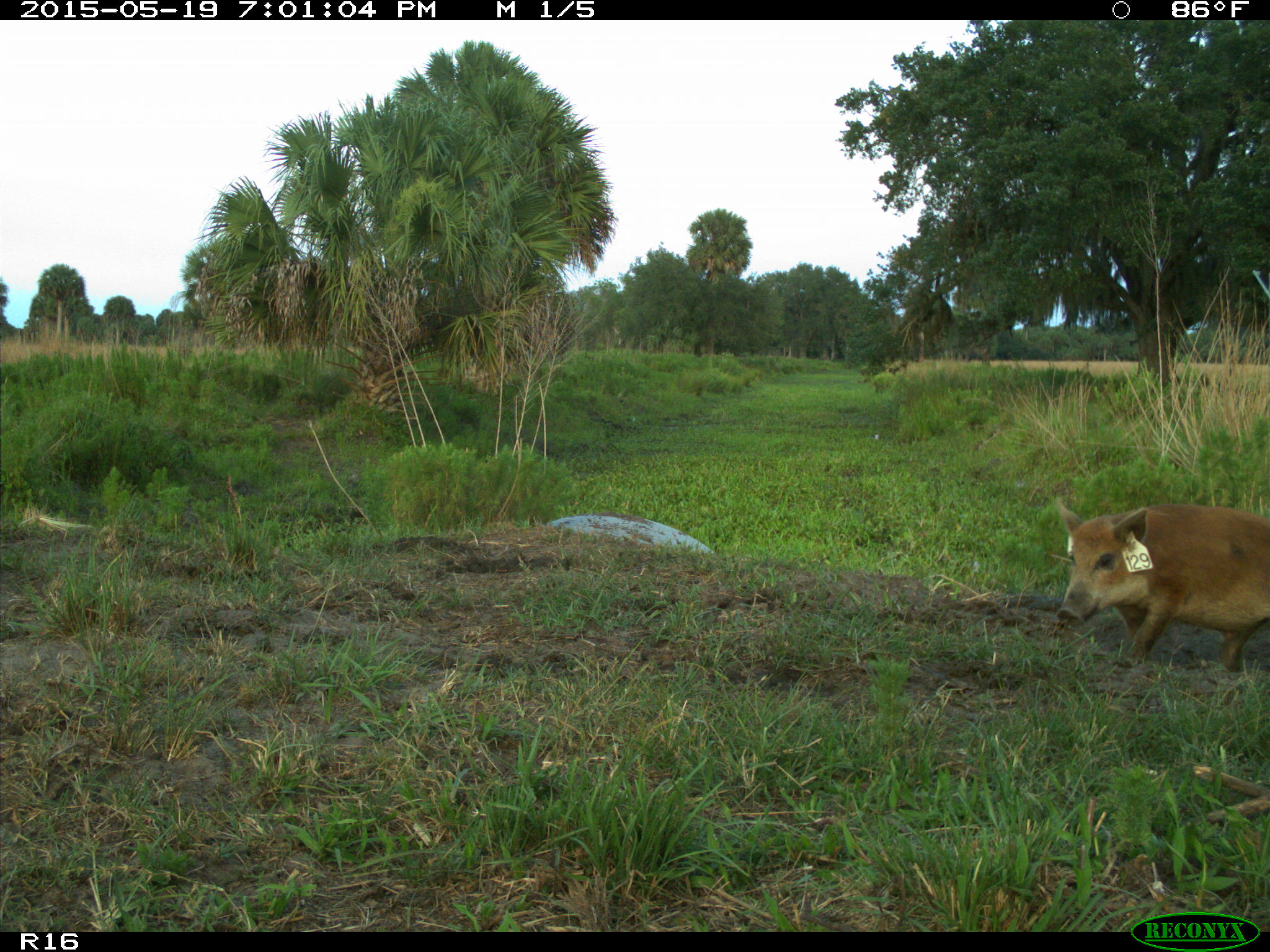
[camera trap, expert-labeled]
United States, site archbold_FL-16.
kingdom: Animalia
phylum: Chordata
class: Mammalia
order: Artiodactyla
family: Suidae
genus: Sus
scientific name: Sus scrofa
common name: wild boar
Sus scrofa (wild boar).